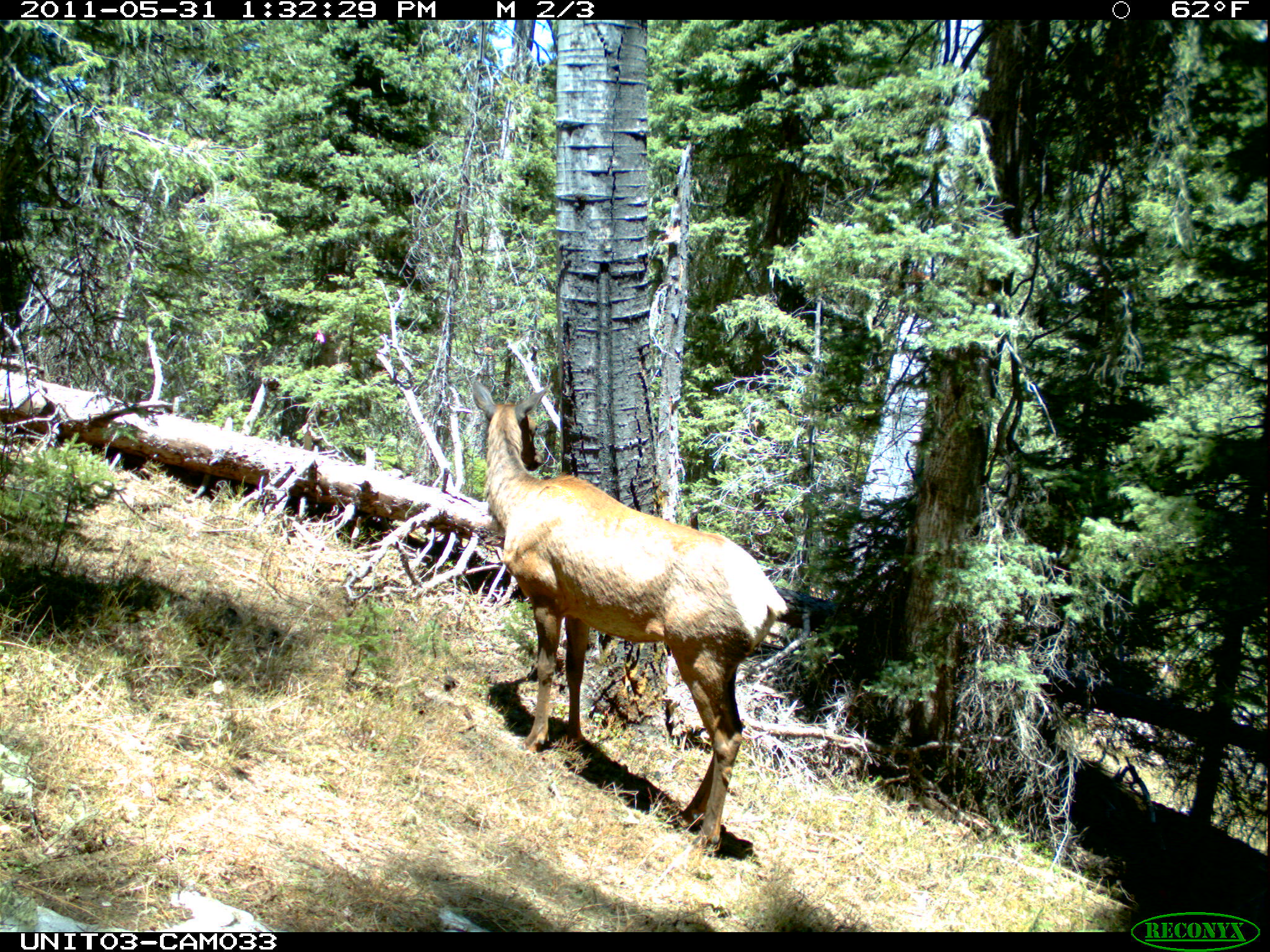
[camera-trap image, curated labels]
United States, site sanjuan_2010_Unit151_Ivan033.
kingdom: Animalia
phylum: Chordata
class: Mammalia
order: Artiodactyla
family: Cervidae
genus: Cervus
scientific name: Cervus elaphus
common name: red deer